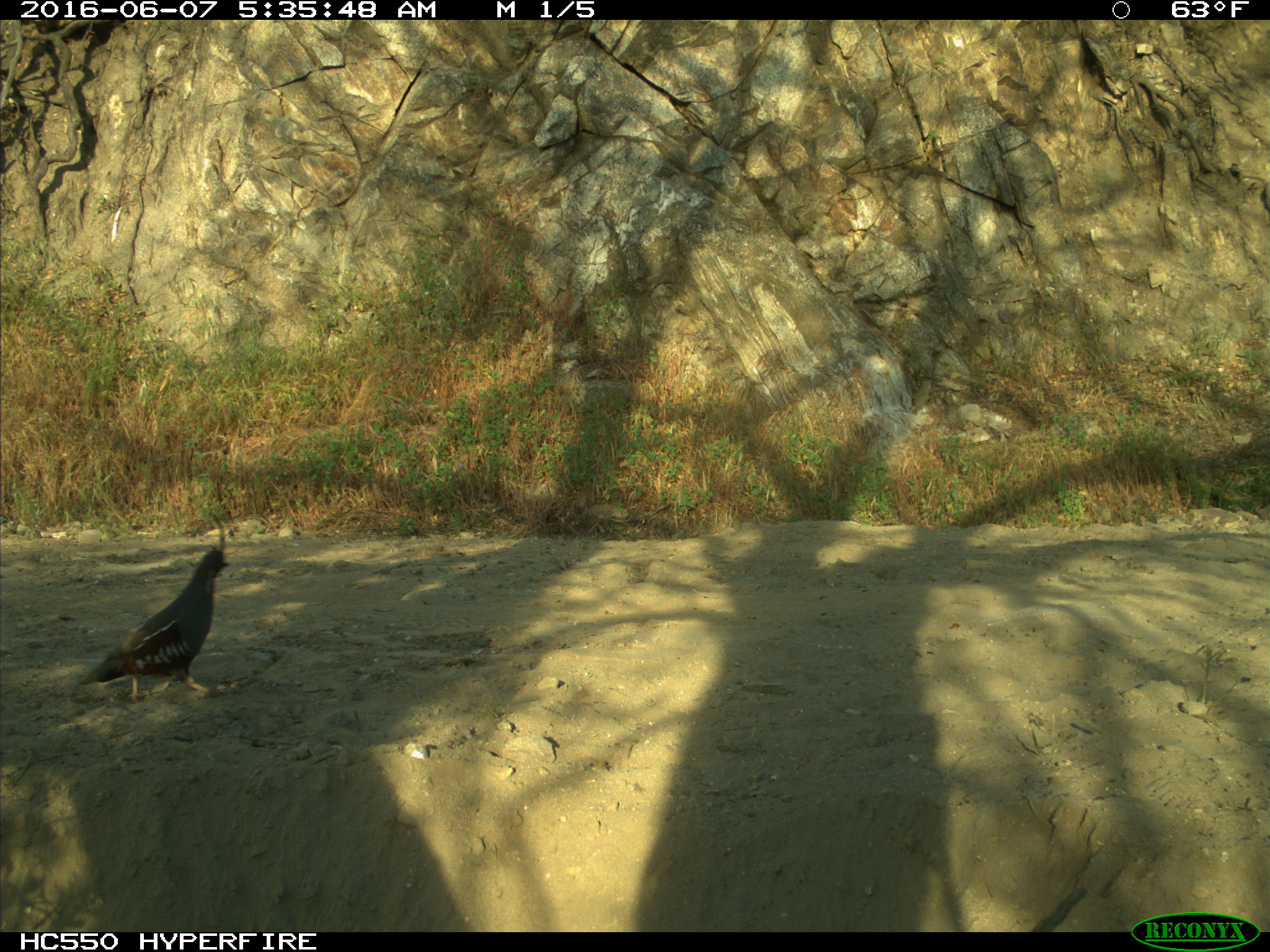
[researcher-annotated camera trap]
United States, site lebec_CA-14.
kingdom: Animalia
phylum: Chordata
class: Aves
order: Galliformes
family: Odontophoridae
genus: Callipepla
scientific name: Callipepla californica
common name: california quail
Callipepla californica (california quail).